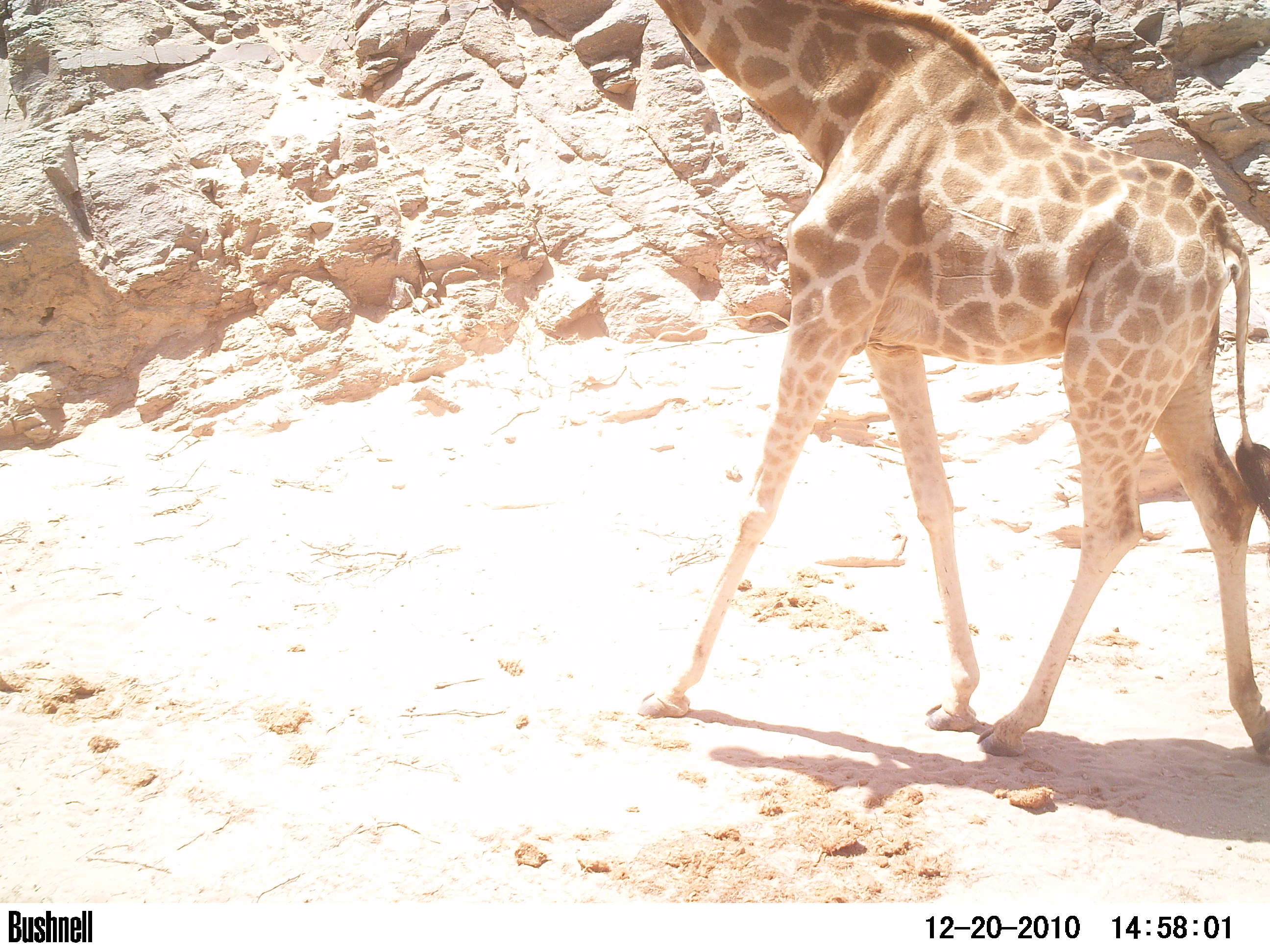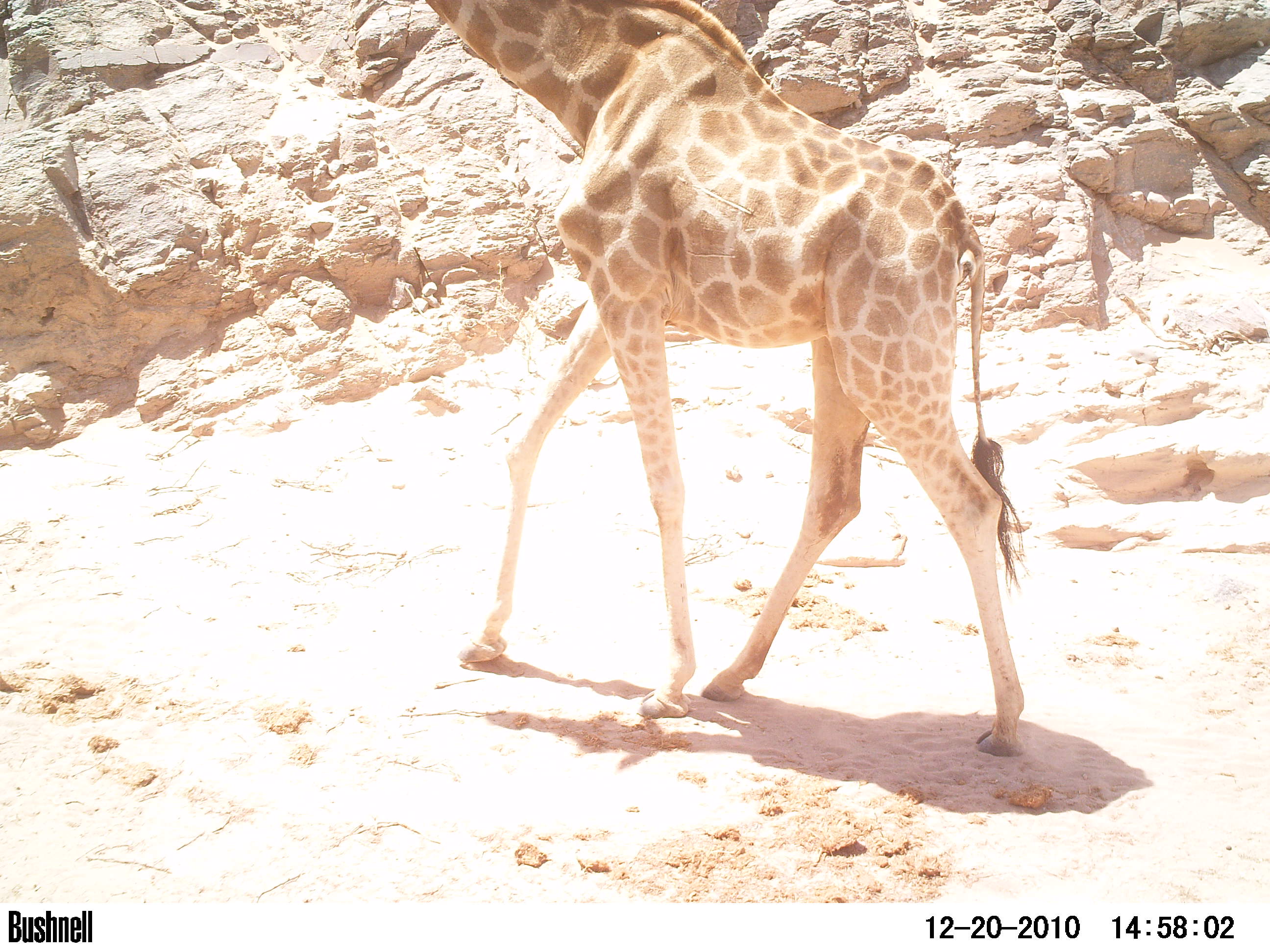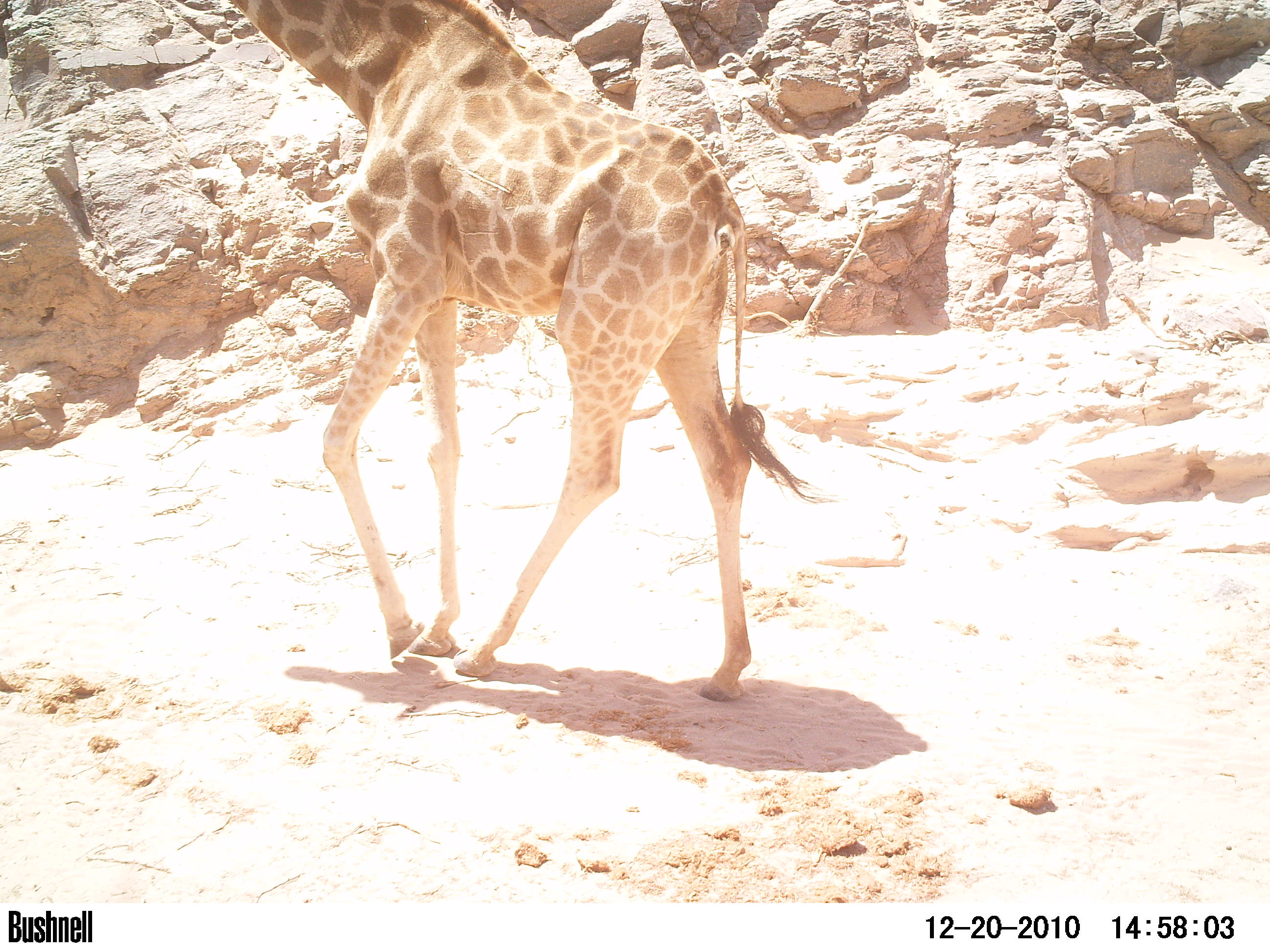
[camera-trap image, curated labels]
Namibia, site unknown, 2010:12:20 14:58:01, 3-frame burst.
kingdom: Animalia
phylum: Chordata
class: Mammalia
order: Artiodactyla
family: Giraffidae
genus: Giraffa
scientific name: Giraffa camelopardalis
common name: giraffe